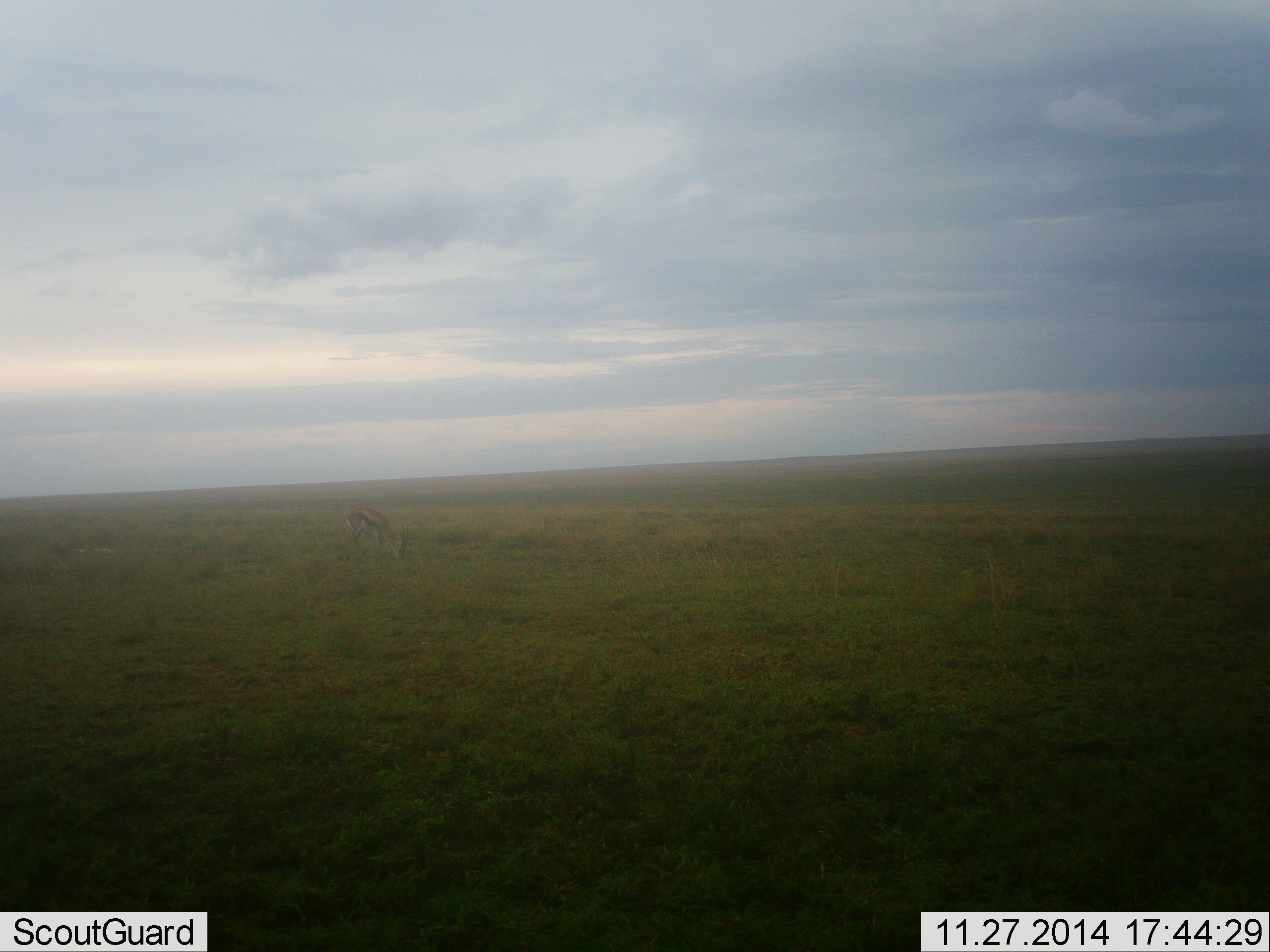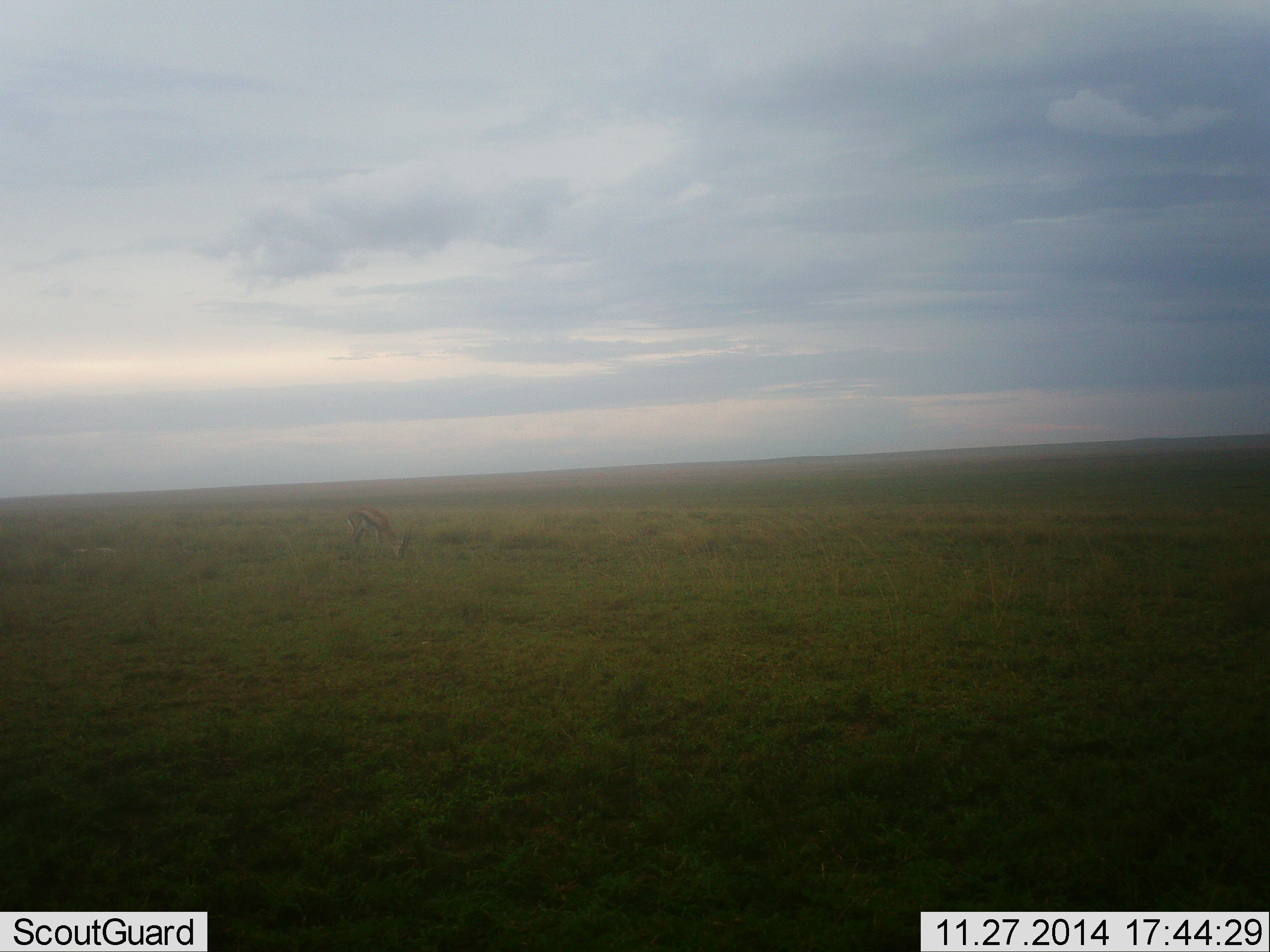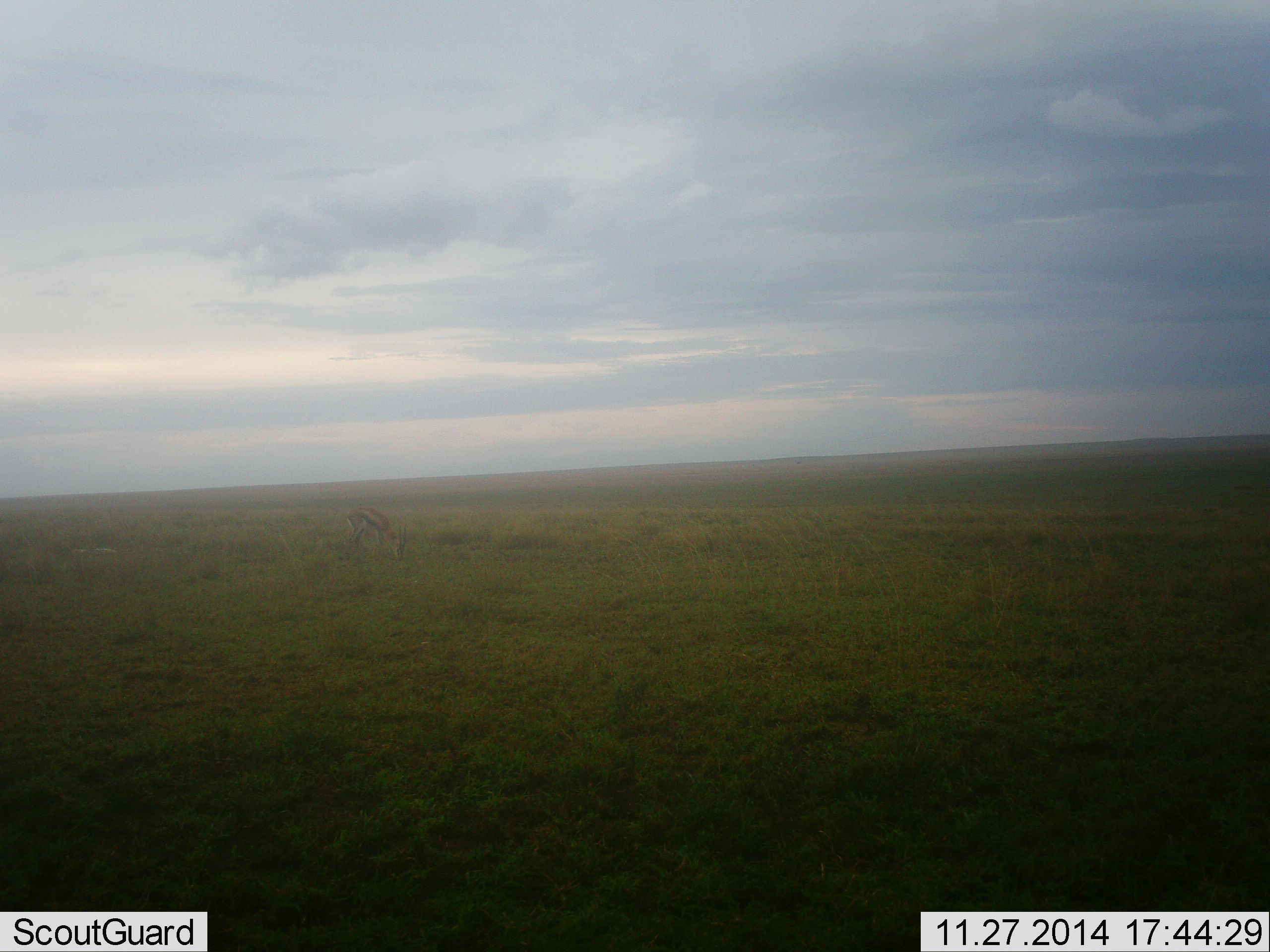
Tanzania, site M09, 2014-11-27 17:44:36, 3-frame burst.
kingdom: Animalia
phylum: Chordata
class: Mammalia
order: Artiodactyla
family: Bovidae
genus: Eudorcas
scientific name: Eudorcas thomsonii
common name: thomson's gazelle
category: gazellethomsons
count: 1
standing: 20%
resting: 0%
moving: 0%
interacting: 0%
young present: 0%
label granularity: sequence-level